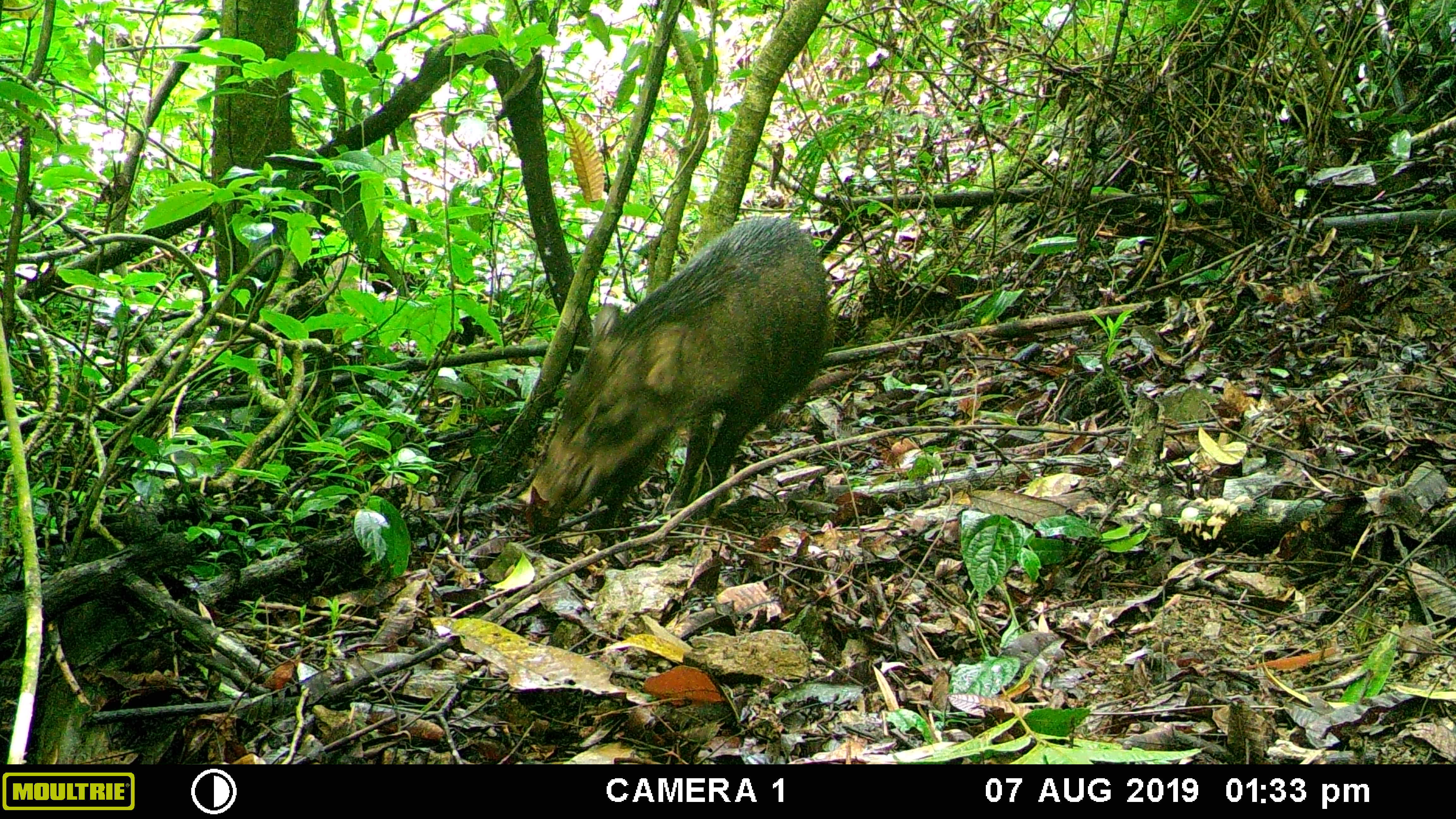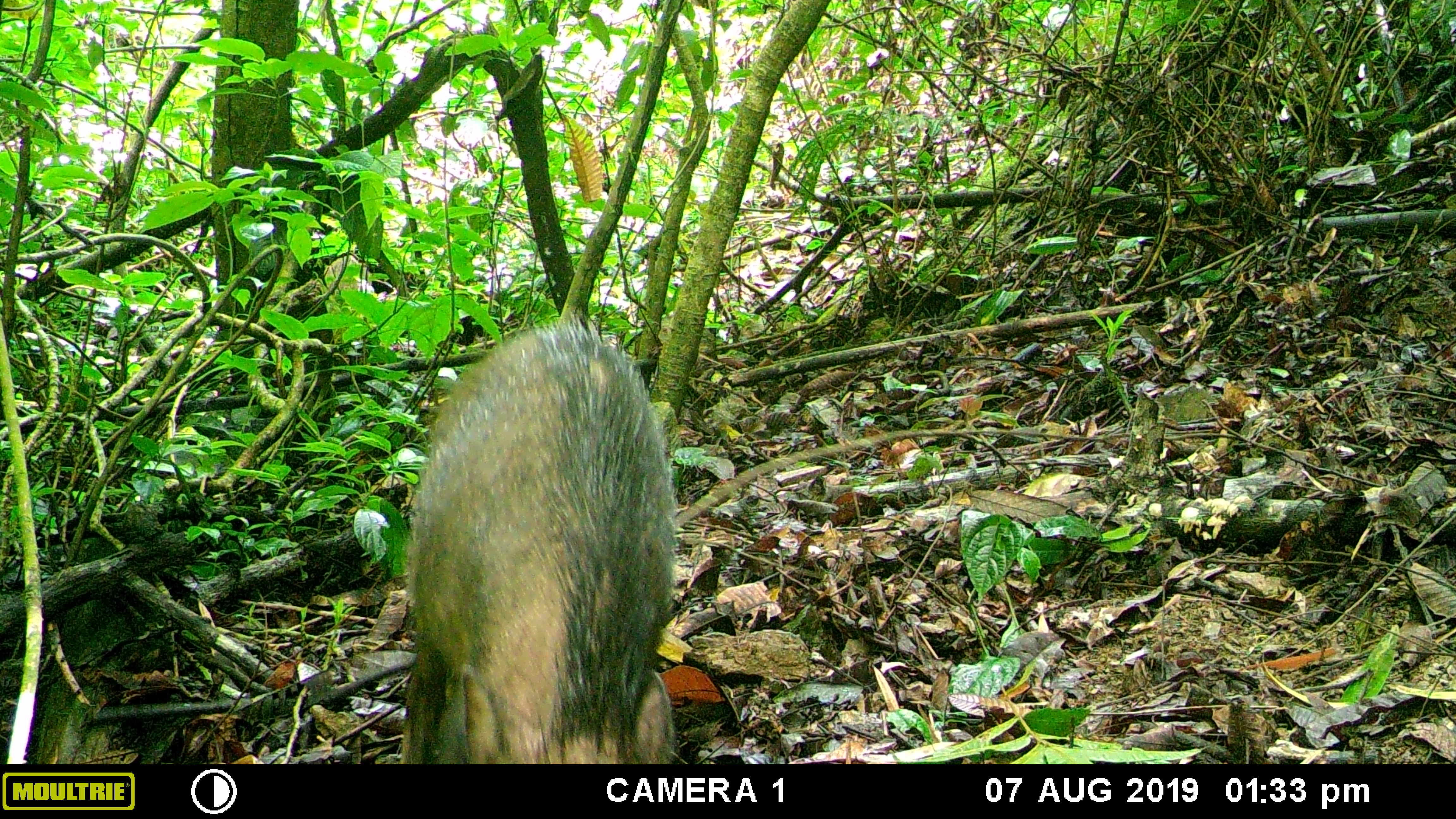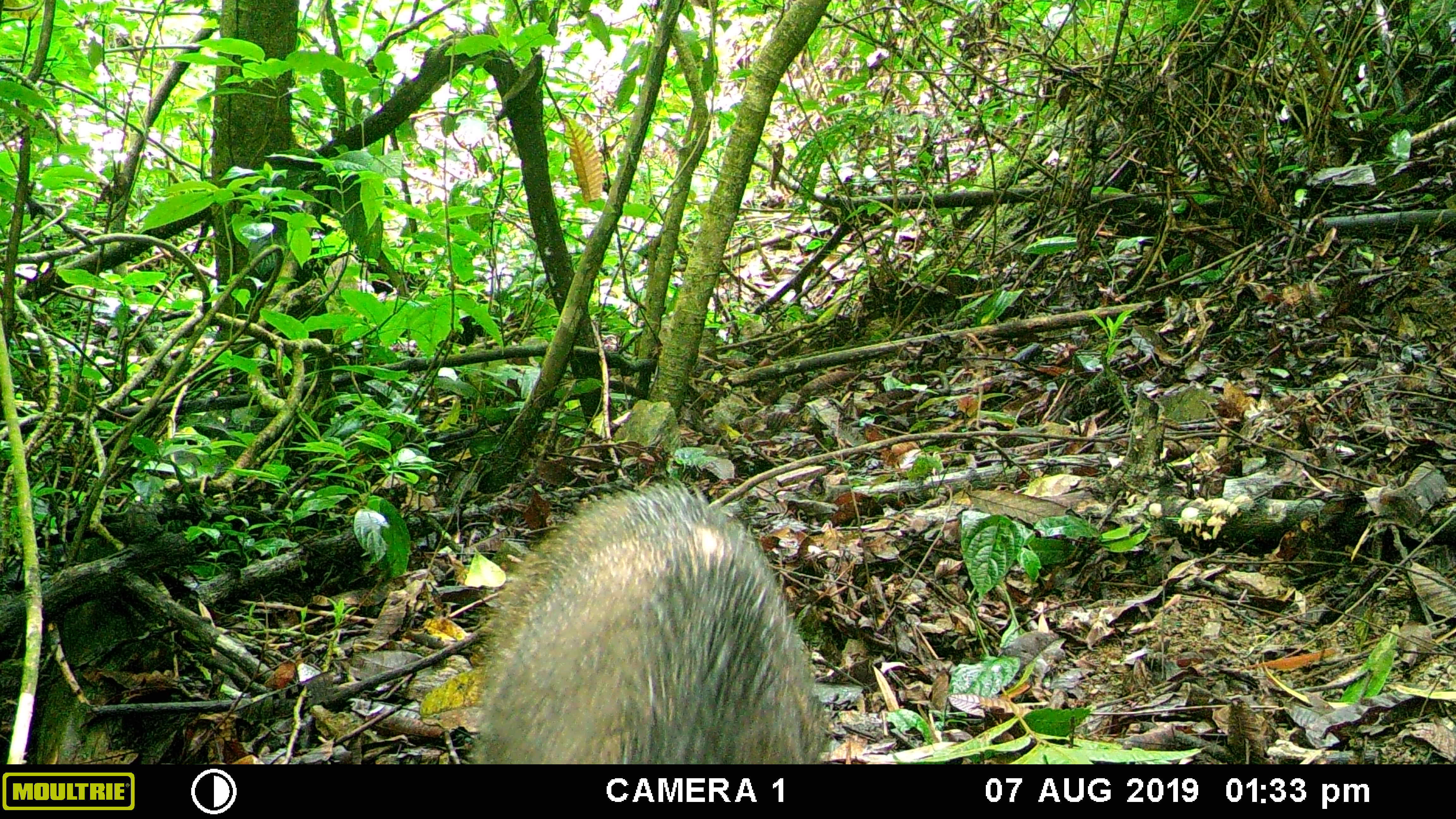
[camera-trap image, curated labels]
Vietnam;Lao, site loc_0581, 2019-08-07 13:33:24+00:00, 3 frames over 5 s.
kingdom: Animalia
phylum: Chordata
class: Mammalia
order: Artiodactyla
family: Suidae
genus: Sus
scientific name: Sus scrofa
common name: eurasian wild pig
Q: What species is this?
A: Eurasian wild pig (Sus scrofa).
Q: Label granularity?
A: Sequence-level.